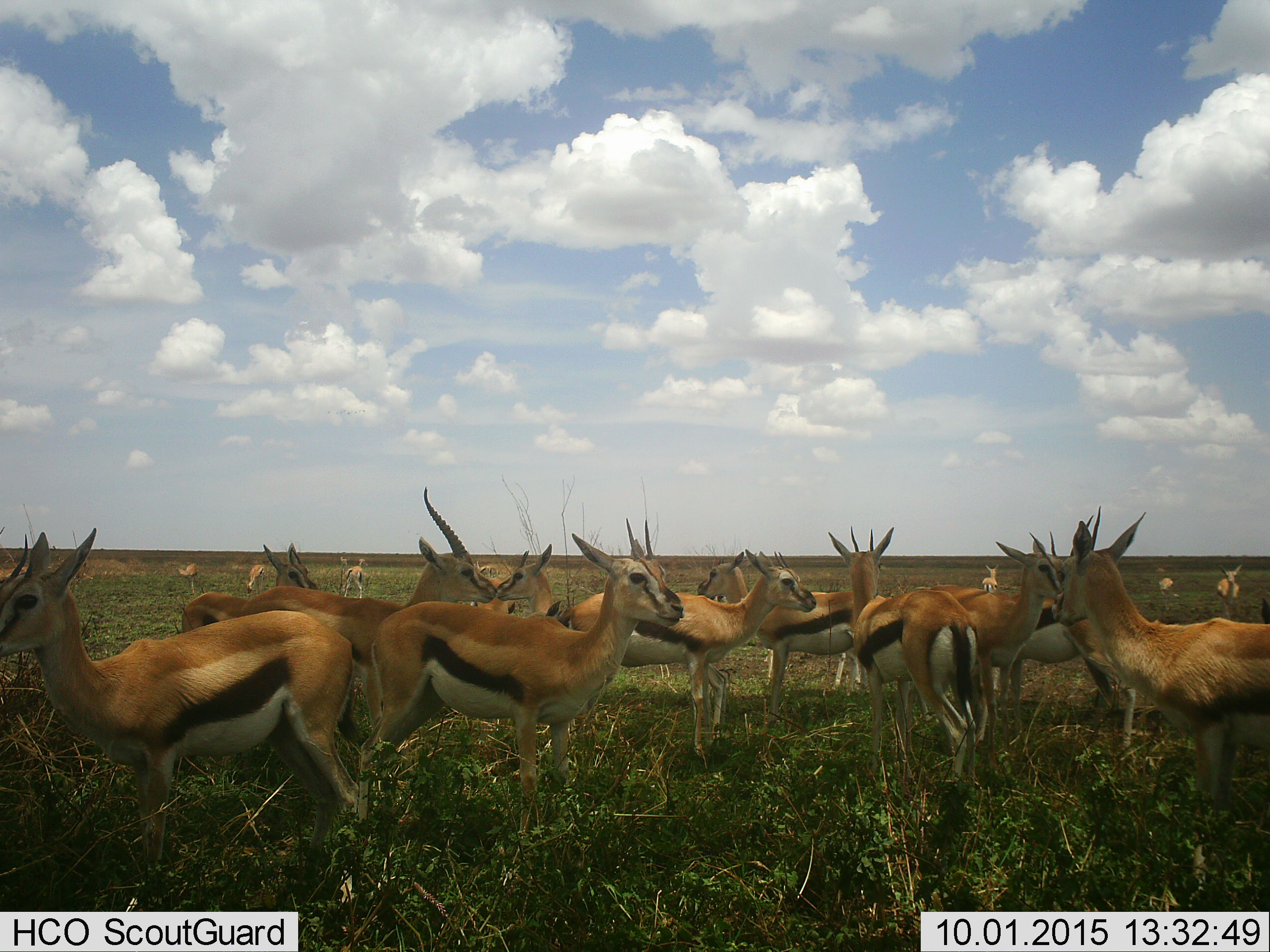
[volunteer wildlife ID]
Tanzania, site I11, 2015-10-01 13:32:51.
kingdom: Animalia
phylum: Chordata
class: Mammalia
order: Artiodactyla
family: Bovidae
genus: Eudorcas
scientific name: Eudorcas thomsonii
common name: thomson's gazelle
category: gazellethomsons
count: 11-50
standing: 100%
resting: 0%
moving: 22%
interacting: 11%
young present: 0%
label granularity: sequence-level